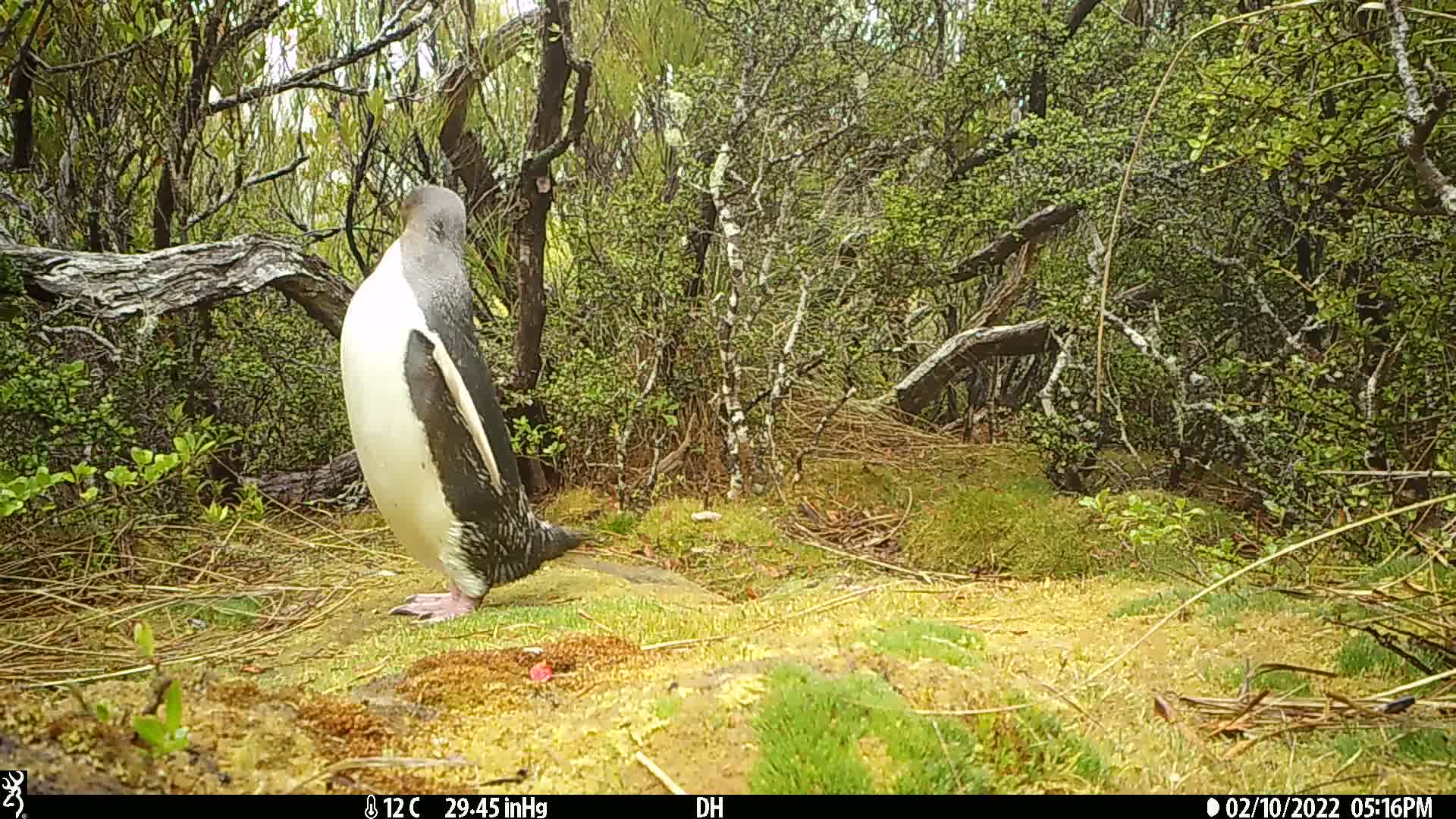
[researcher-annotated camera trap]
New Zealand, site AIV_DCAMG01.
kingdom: Animalia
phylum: Chordata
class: Aves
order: Sphenisciformes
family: Spheniscidae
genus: Megadyptes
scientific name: Megadyptes antipodes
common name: yellow-eyed penguin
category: yellow eyed penguin